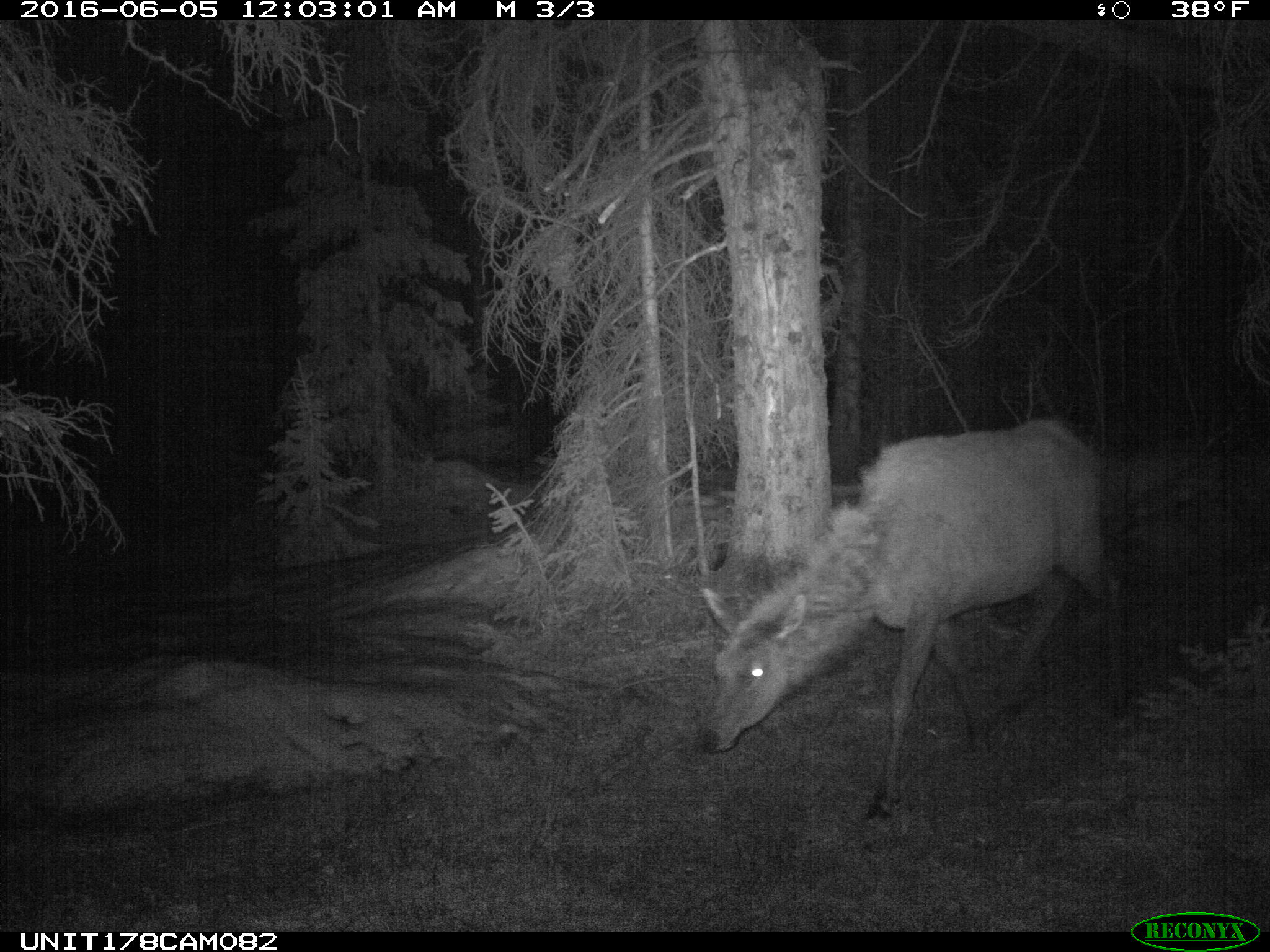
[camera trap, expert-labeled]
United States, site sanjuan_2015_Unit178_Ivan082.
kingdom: Animalia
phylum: Chordata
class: Mammalia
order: Artiodactyla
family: Cervidae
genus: Cervus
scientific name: Cervus elaphus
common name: red deer